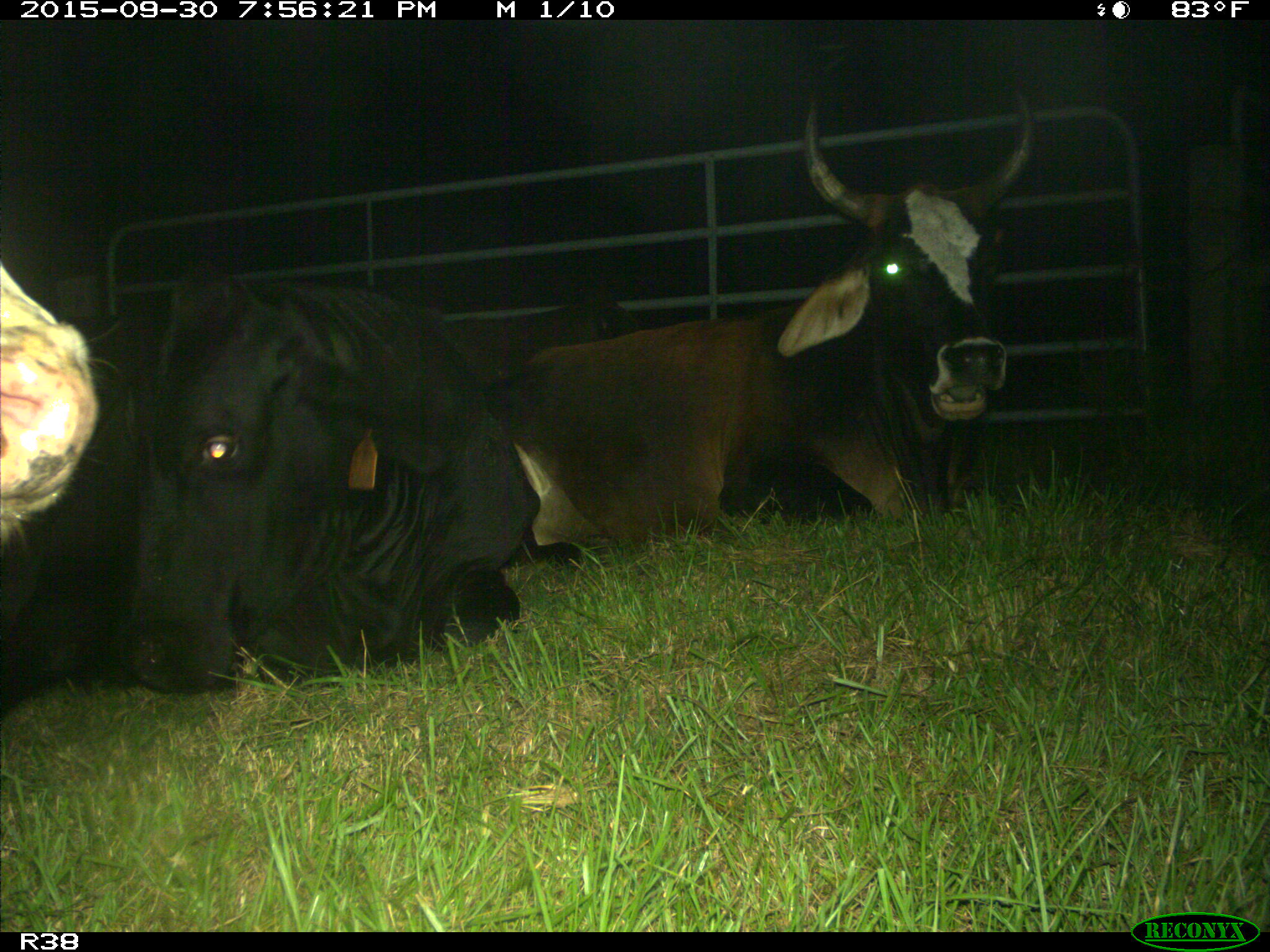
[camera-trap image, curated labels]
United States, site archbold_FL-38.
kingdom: Animalia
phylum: Chordata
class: Mammalia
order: Artiodactyla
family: Bovidae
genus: Bos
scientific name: Bos taurus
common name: domestic cow